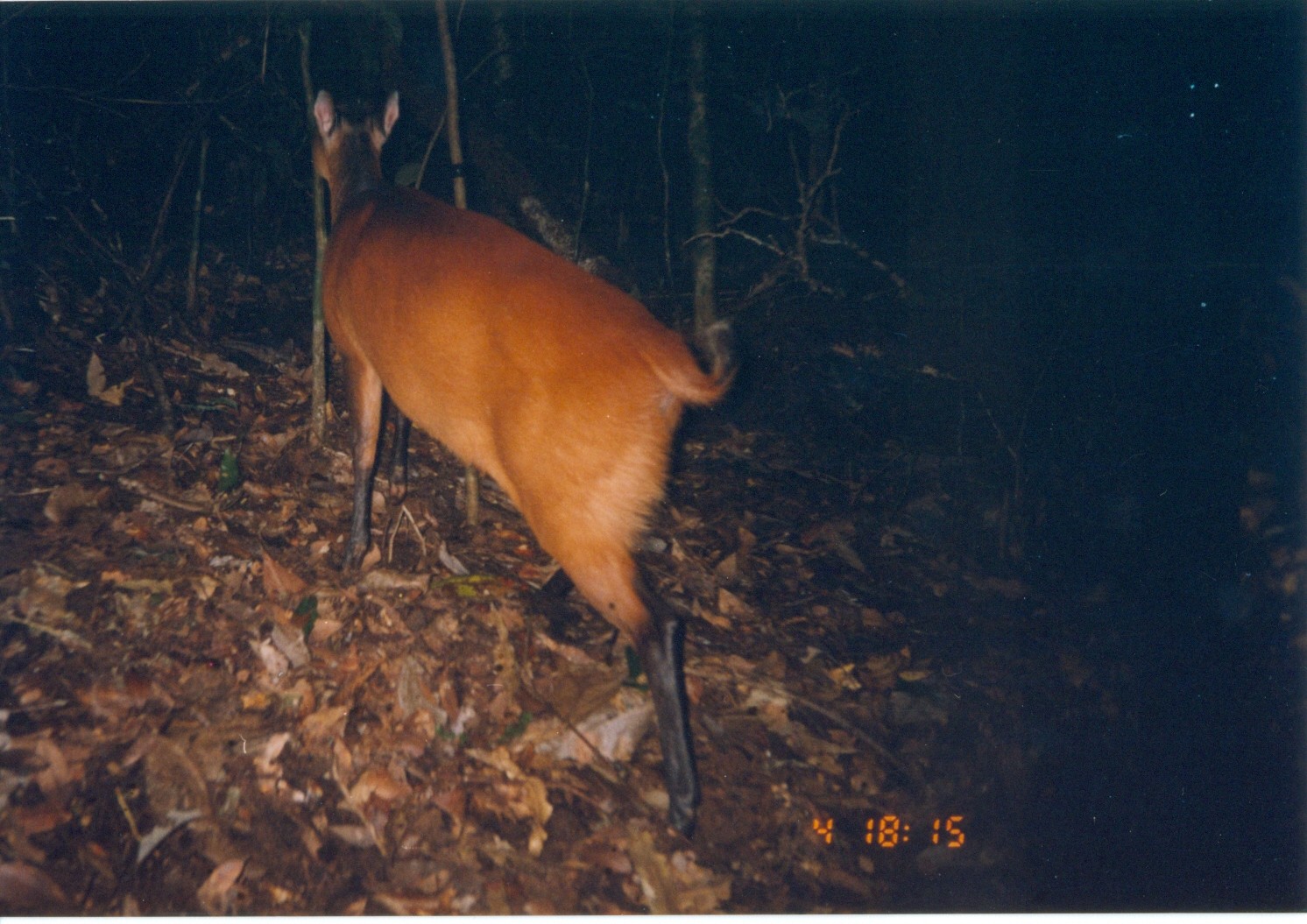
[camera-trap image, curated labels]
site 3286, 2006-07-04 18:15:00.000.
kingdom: Animalia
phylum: Chordata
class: Mammalia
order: Artiodactyla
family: Bovidae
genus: Cephalophus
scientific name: Cephalophus harveyi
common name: harvey's duiker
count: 1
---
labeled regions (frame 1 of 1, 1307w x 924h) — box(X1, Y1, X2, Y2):
cephalophus harveyi: box(307, 87, 739, 843)